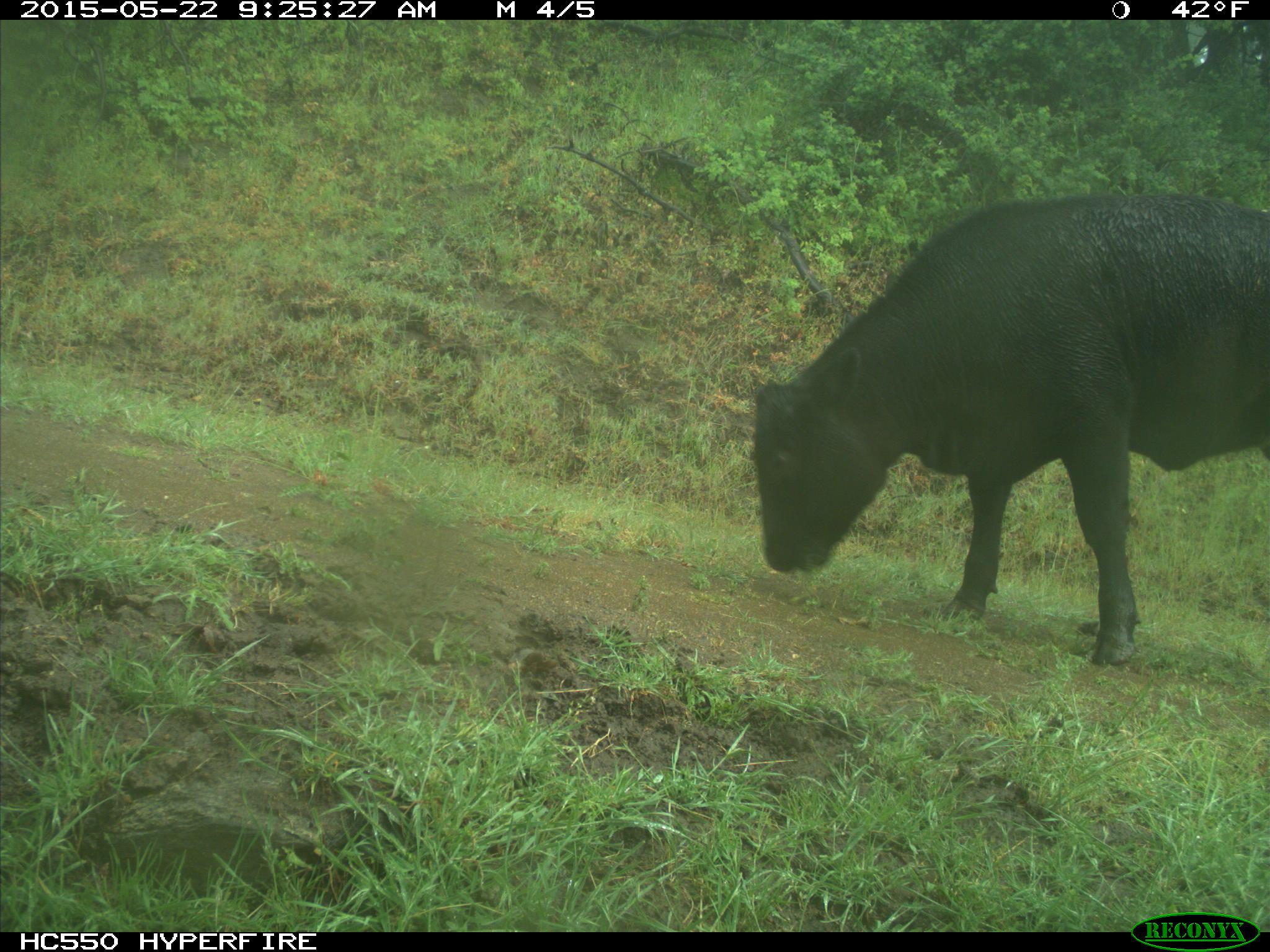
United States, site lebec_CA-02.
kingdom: Animalia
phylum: Chordata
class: Mammalia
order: Artiodactyla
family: Bovidae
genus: Bos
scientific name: Bos taurus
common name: domestic cow